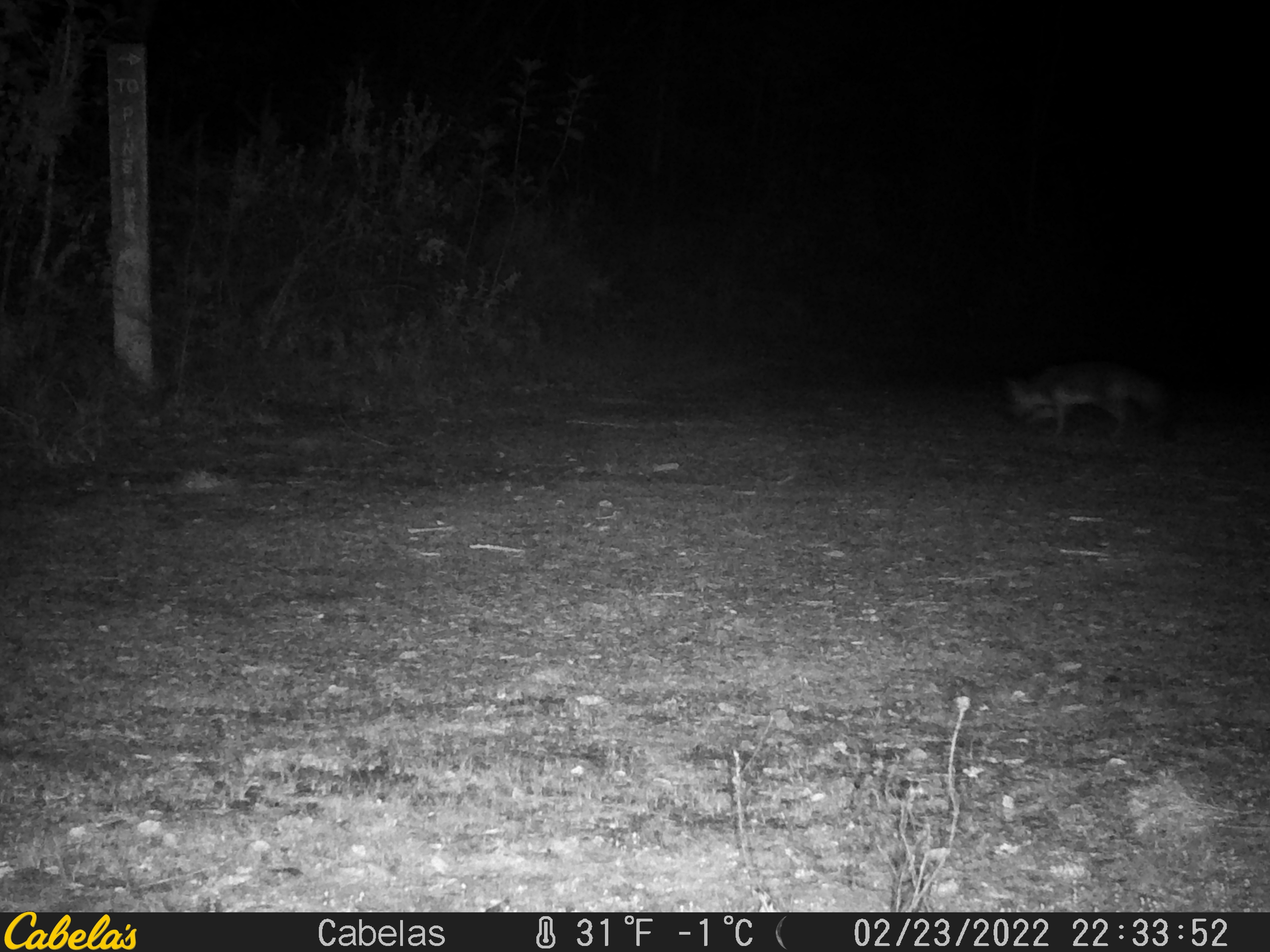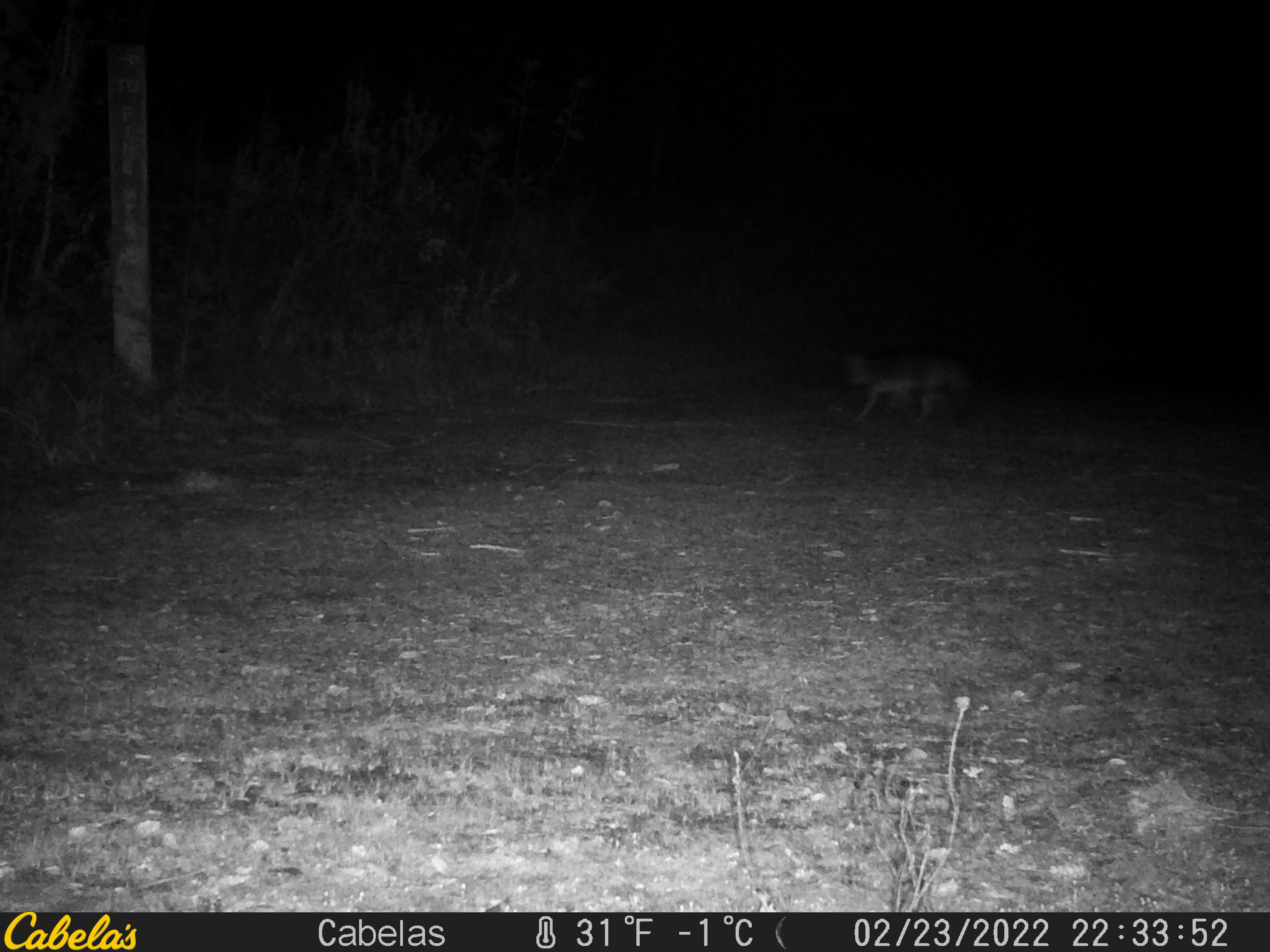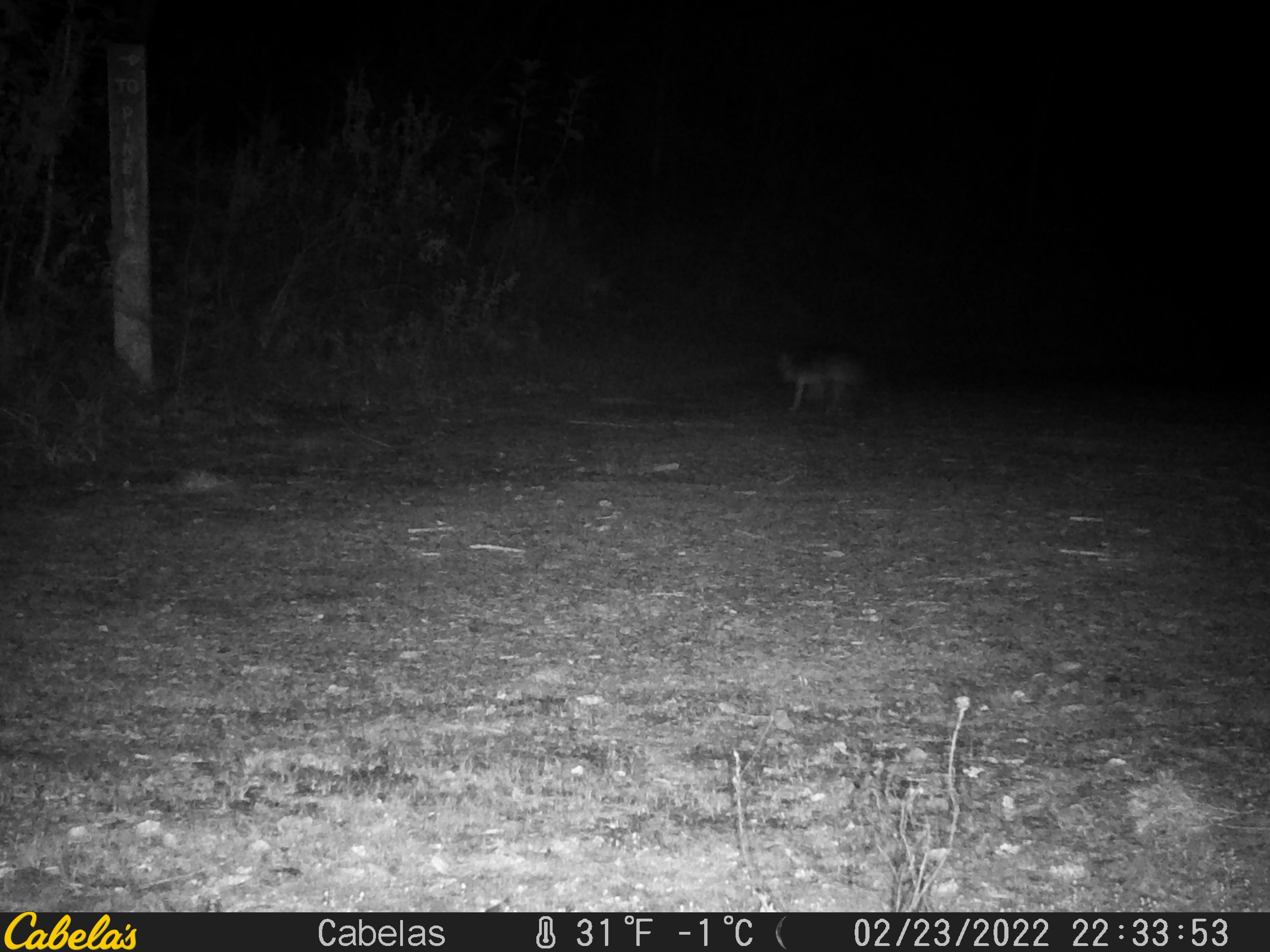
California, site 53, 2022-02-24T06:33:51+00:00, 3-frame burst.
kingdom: Animalia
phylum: Chordata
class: Mammalia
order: Carnivora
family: Canidae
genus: Urocyon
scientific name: Urocyon cinereoargenteus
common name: gray fox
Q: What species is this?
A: Gray fox (Urocyon cinereoargenteus).